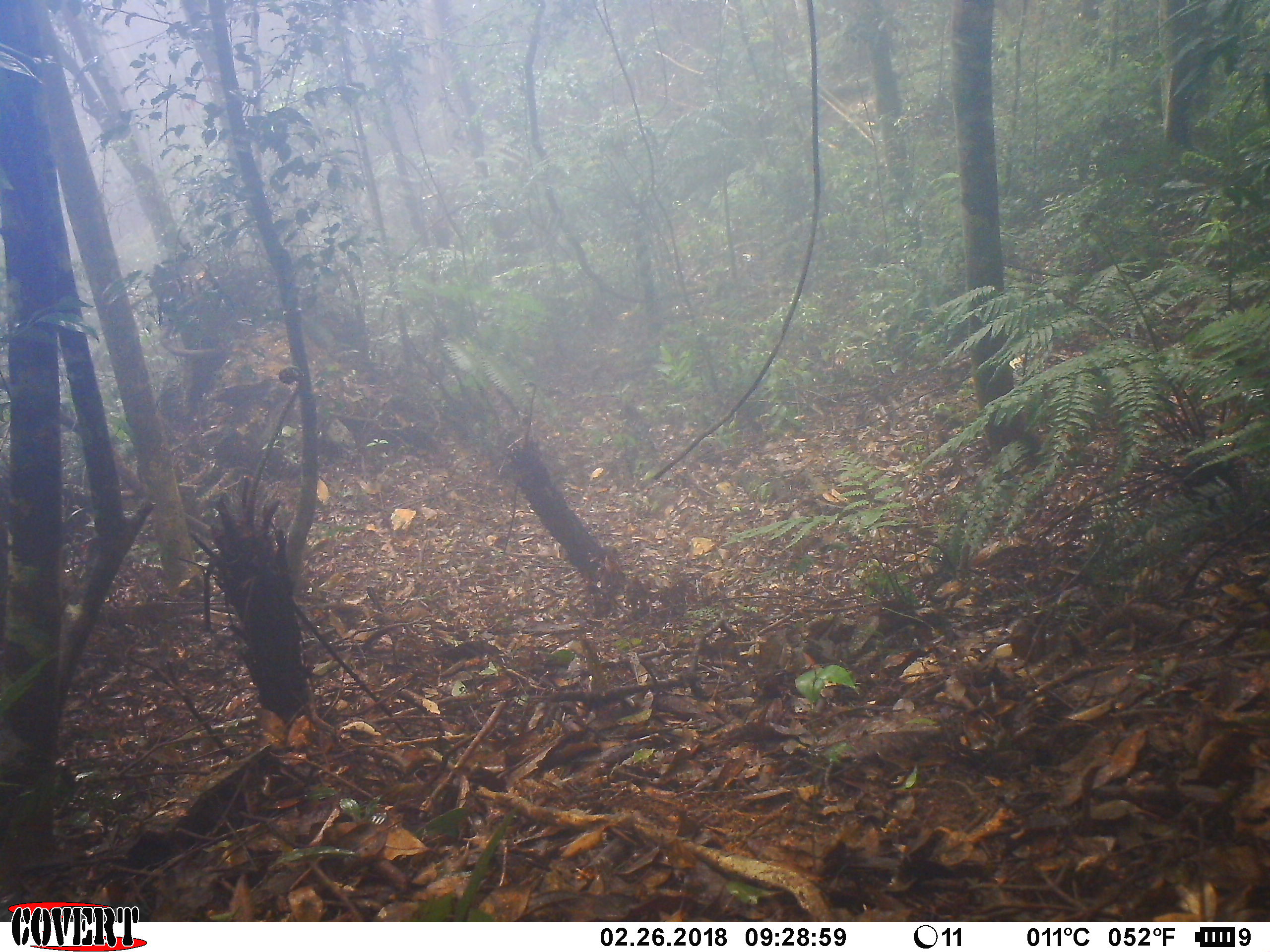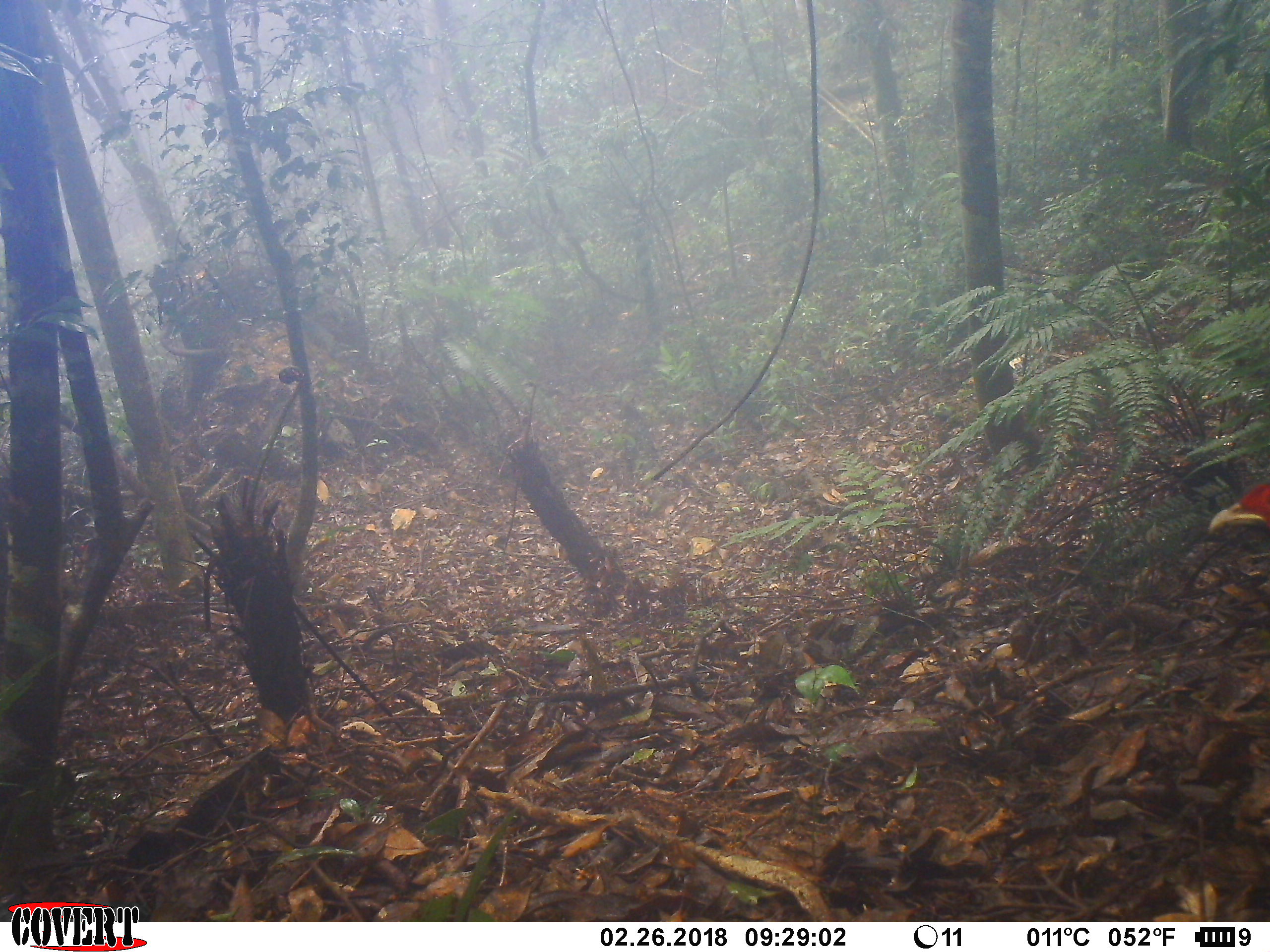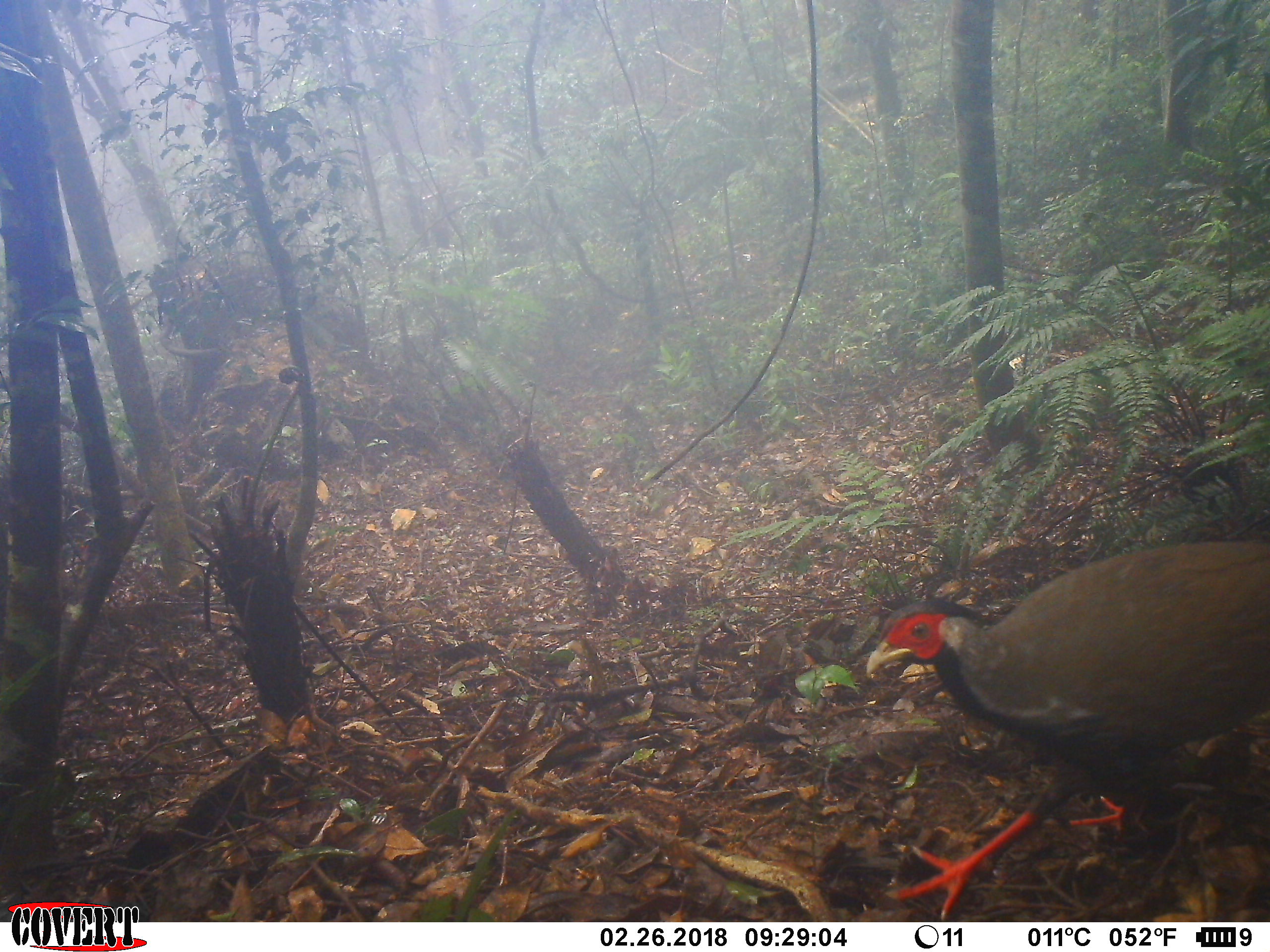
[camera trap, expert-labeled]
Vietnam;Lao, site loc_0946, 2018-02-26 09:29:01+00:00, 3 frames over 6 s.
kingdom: Animalia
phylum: Chordata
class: Aves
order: Galliformes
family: Phasianidae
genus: Lophura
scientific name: Lophura nycthemera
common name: silver pheasant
Silver pheasant (Lophura nycthemera). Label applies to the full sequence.